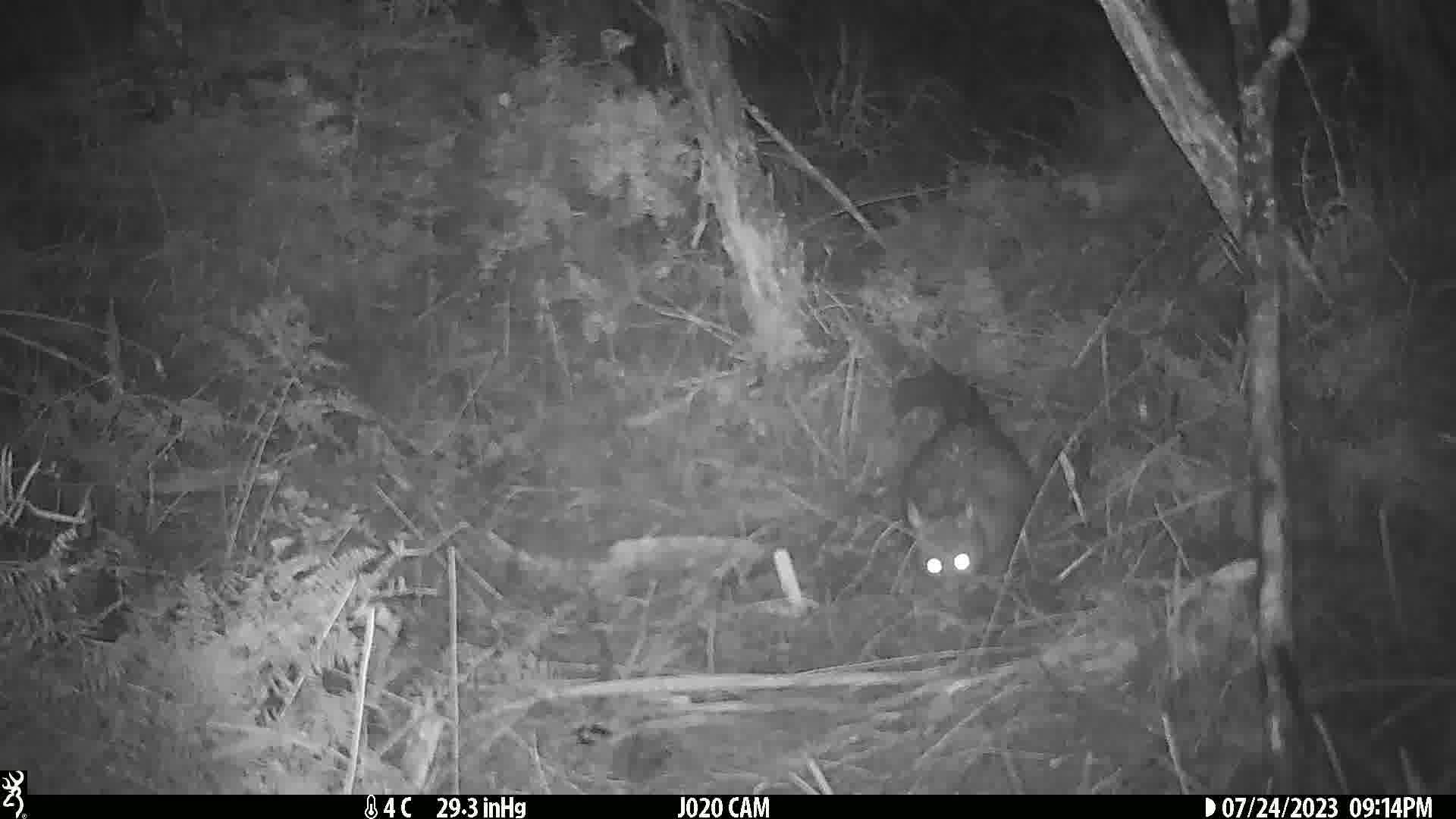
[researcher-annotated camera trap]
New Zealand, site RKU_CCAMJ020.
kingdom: Animalia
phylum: Chordata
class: Mammalia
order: Diprotodontia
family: Phalangeridae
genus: Trichosurus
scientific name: Trichosurus vulpecula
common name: common brushtail possum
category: possum